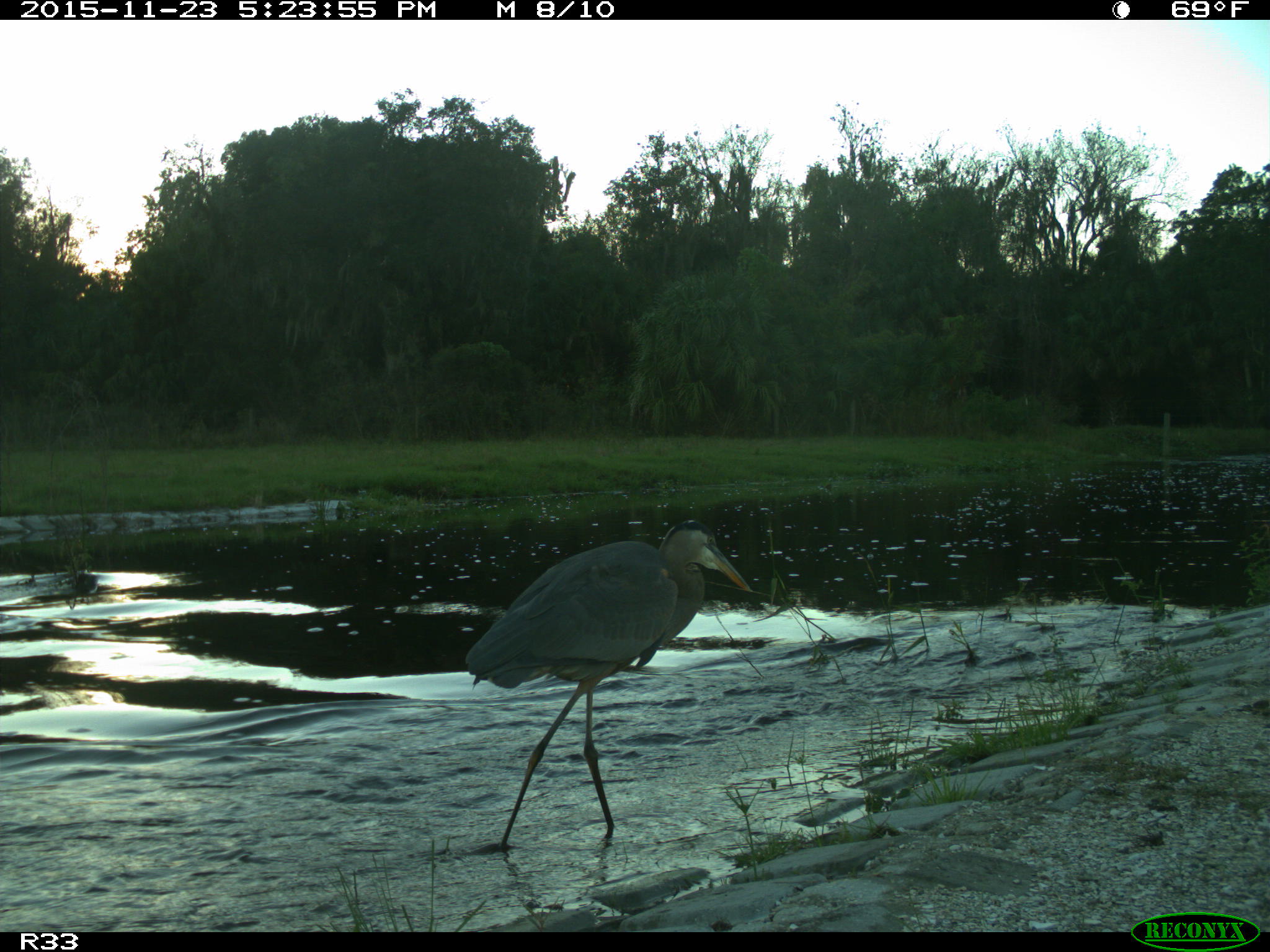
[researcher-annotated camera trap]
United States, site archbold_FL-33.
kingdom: Animalia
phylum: Chordata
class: Aves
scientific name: Aves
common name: birds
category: unidentified bird